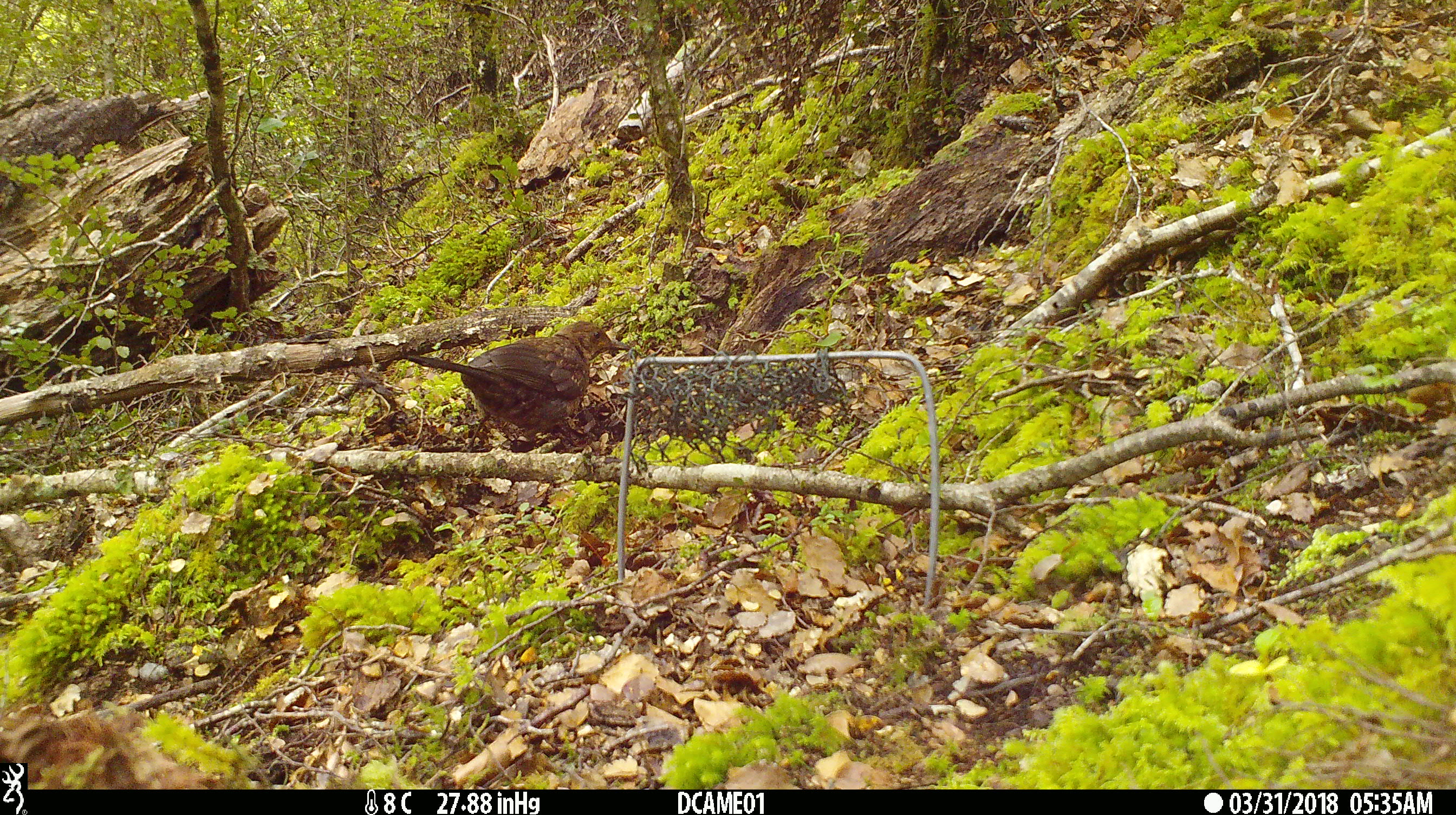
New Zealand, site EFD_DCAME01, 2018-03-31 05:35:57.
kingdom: Animalia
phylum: Chordata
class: Aves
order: Passeriformes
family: Turdidae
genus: Turdus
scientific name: Turdus merula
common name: eurasian blackbird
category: blackbird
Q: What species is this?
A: Blackbird (eurasian blackbird) (Turdus merula).